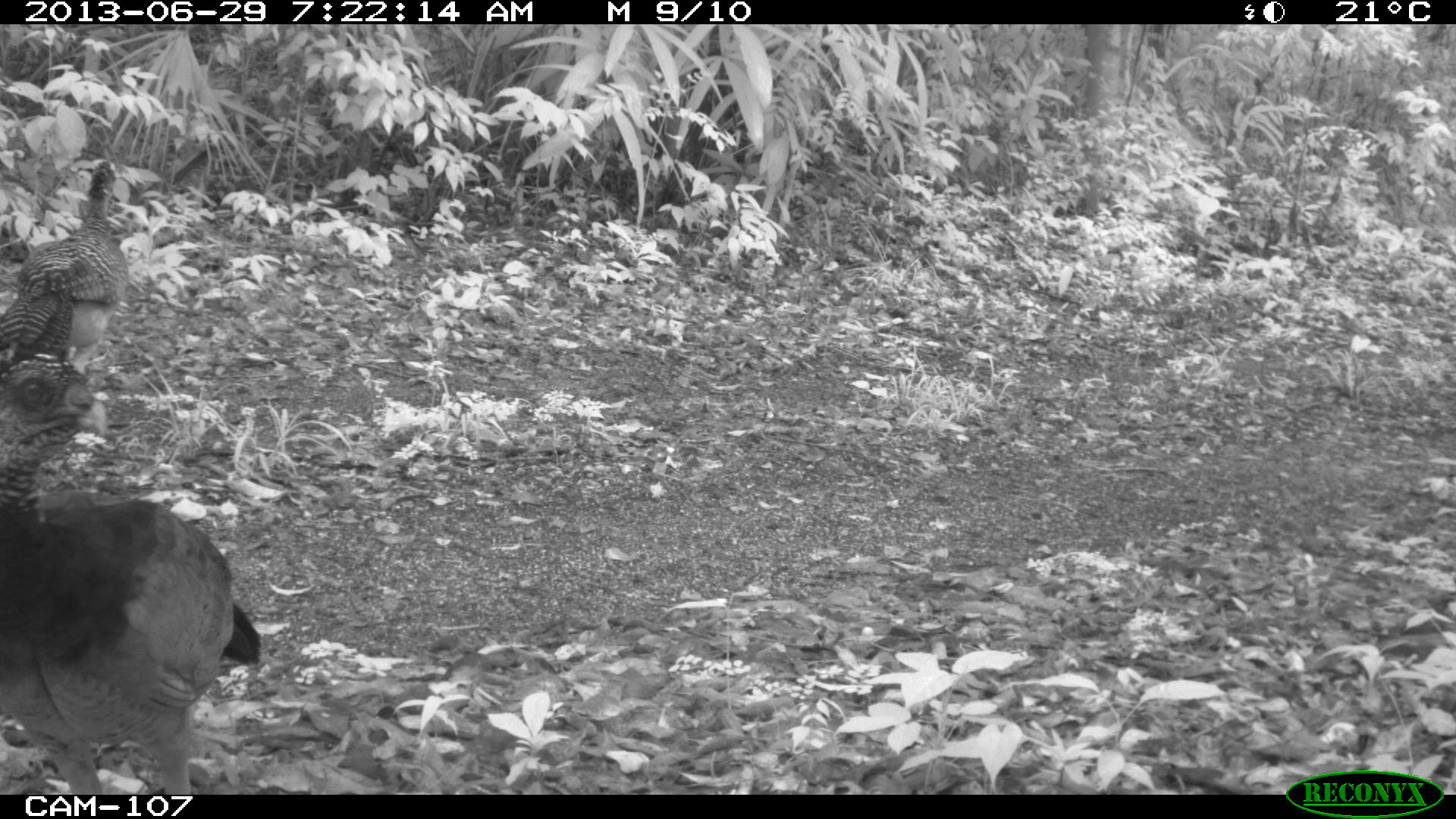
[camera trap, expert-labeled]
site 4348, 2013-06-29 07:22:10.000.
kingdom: Animalia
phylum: Chordata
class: Aves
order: Galliformes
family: Cracidae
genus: Crax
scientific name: Crax rubra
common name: great curassow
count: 3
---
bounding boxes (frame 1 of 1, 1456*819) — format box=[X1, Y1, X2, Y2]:
crax rubra: box=[0, 353, 261, 794]; box=[2, 159, 130, 371]